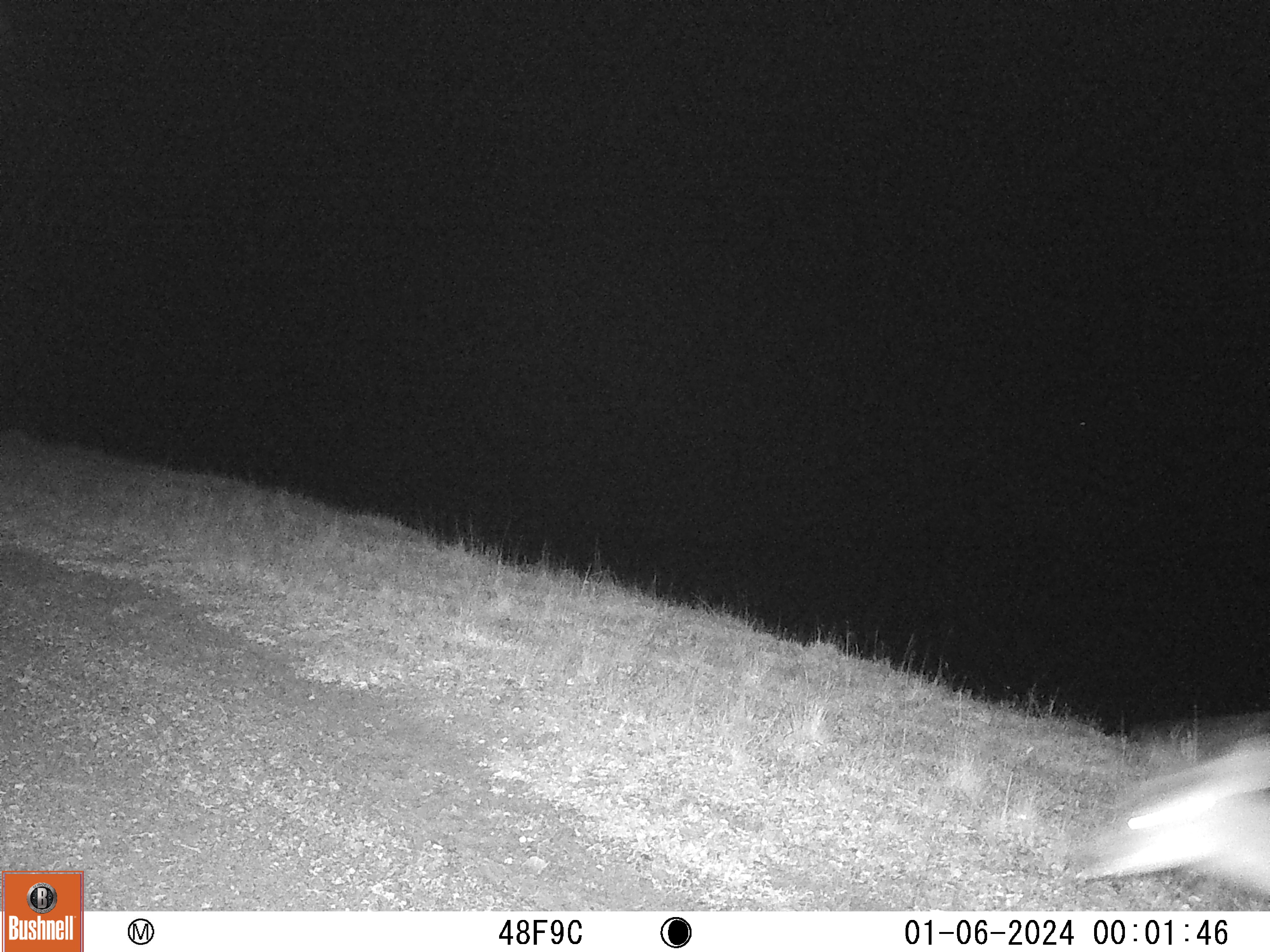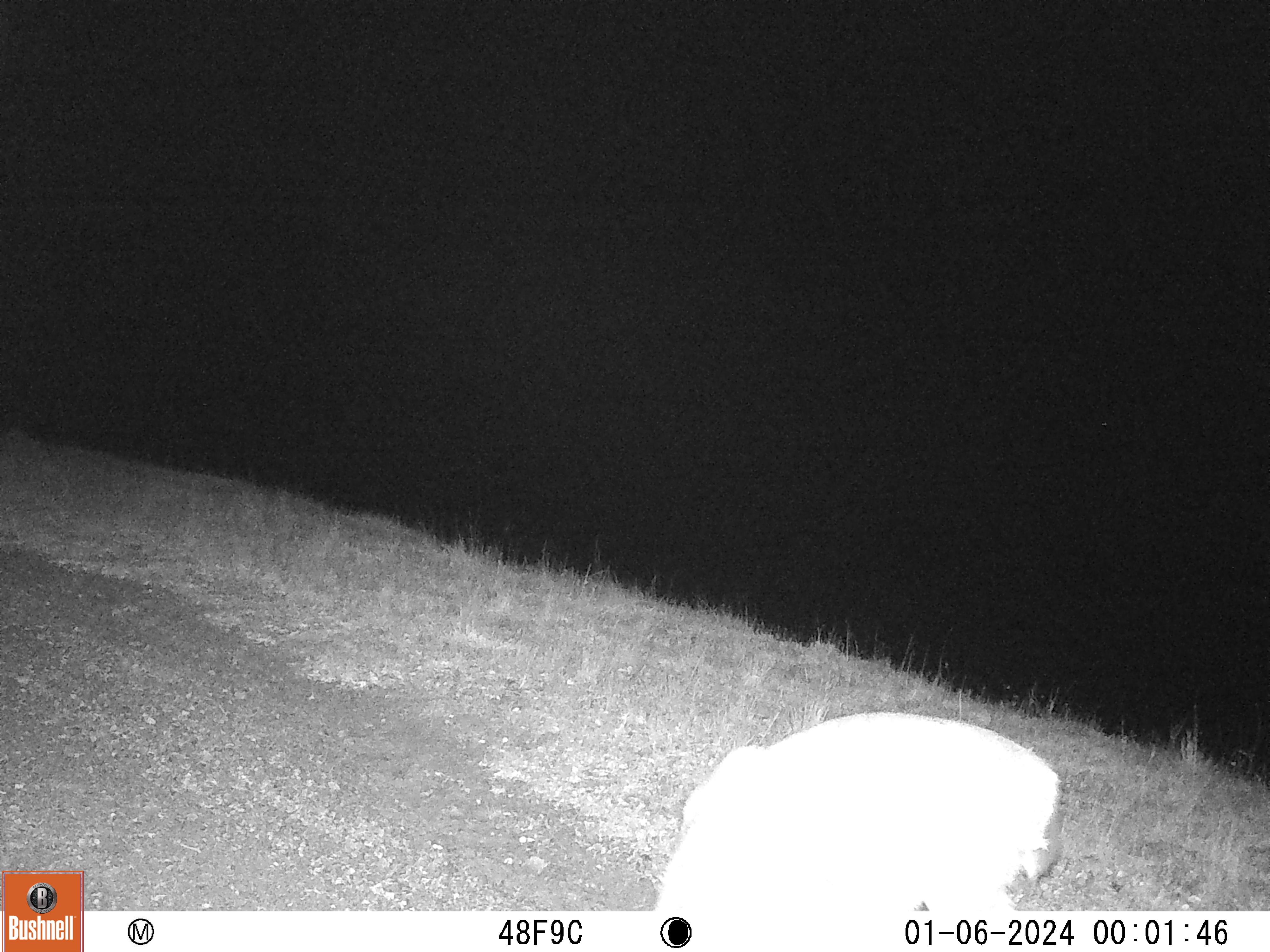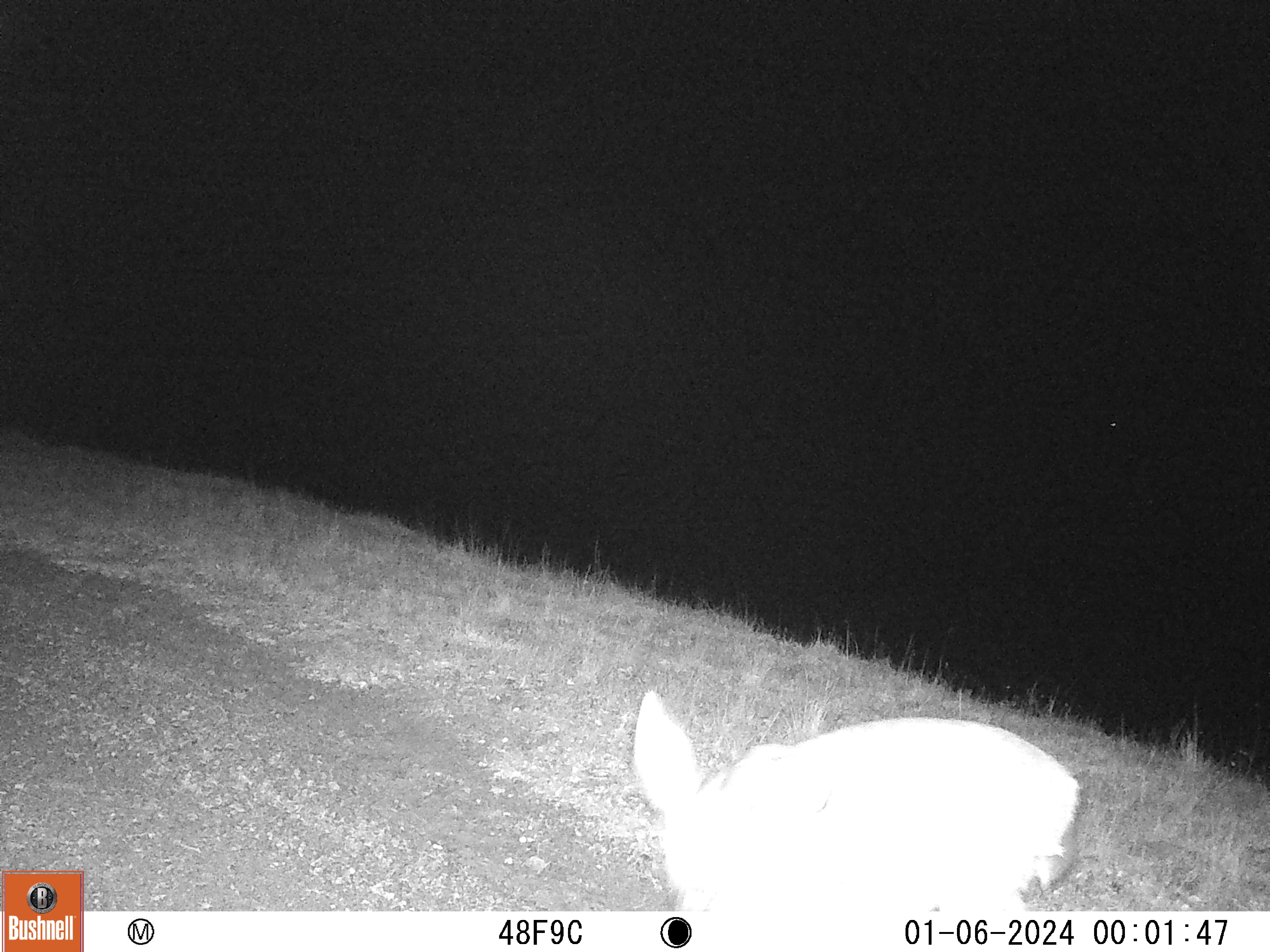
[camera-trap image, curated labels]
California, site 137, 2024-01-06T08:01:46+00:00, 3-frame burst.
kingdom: Animalia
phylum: Chordata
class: Mammalia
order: Artiodactyla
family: Cervidae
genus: Odocoileus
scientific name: Odocoileus hemionus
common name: mule deer